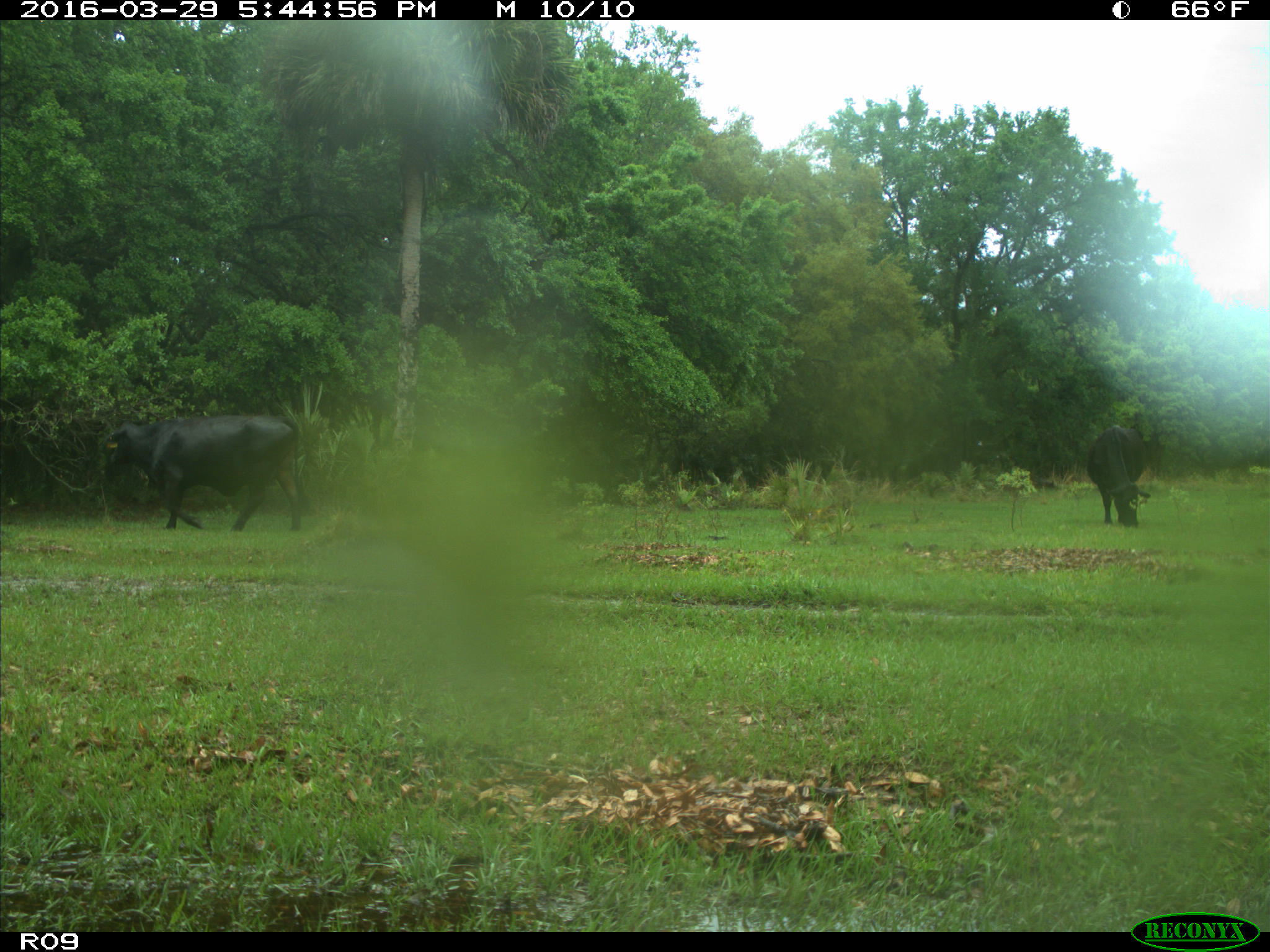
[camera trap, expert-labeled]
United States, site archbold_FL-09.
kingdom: Animalia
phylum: Chordata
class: Mammalia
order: Artiodactyla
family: Bovidae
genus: Bos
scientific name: Bos taurus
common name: domestic cow